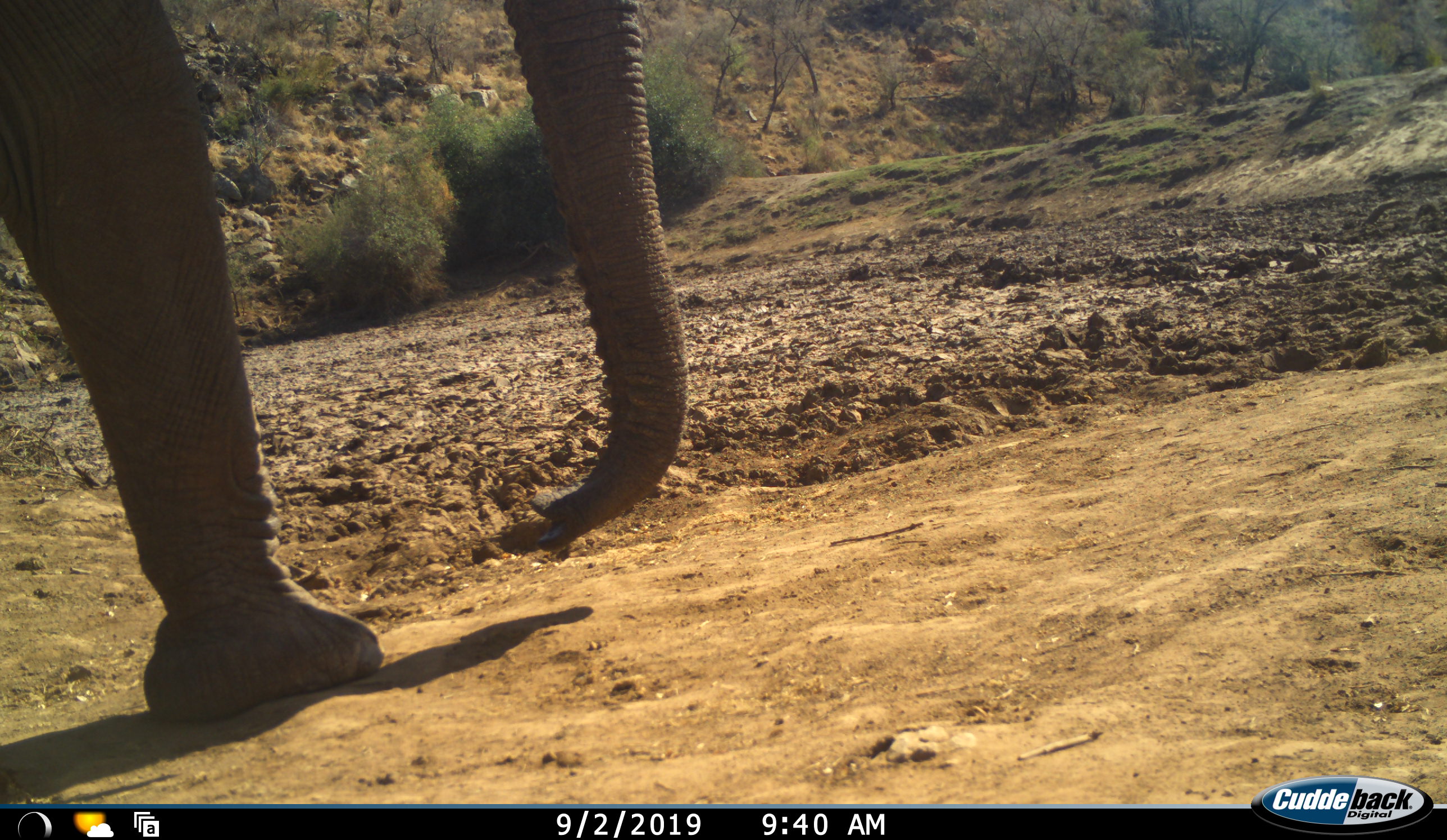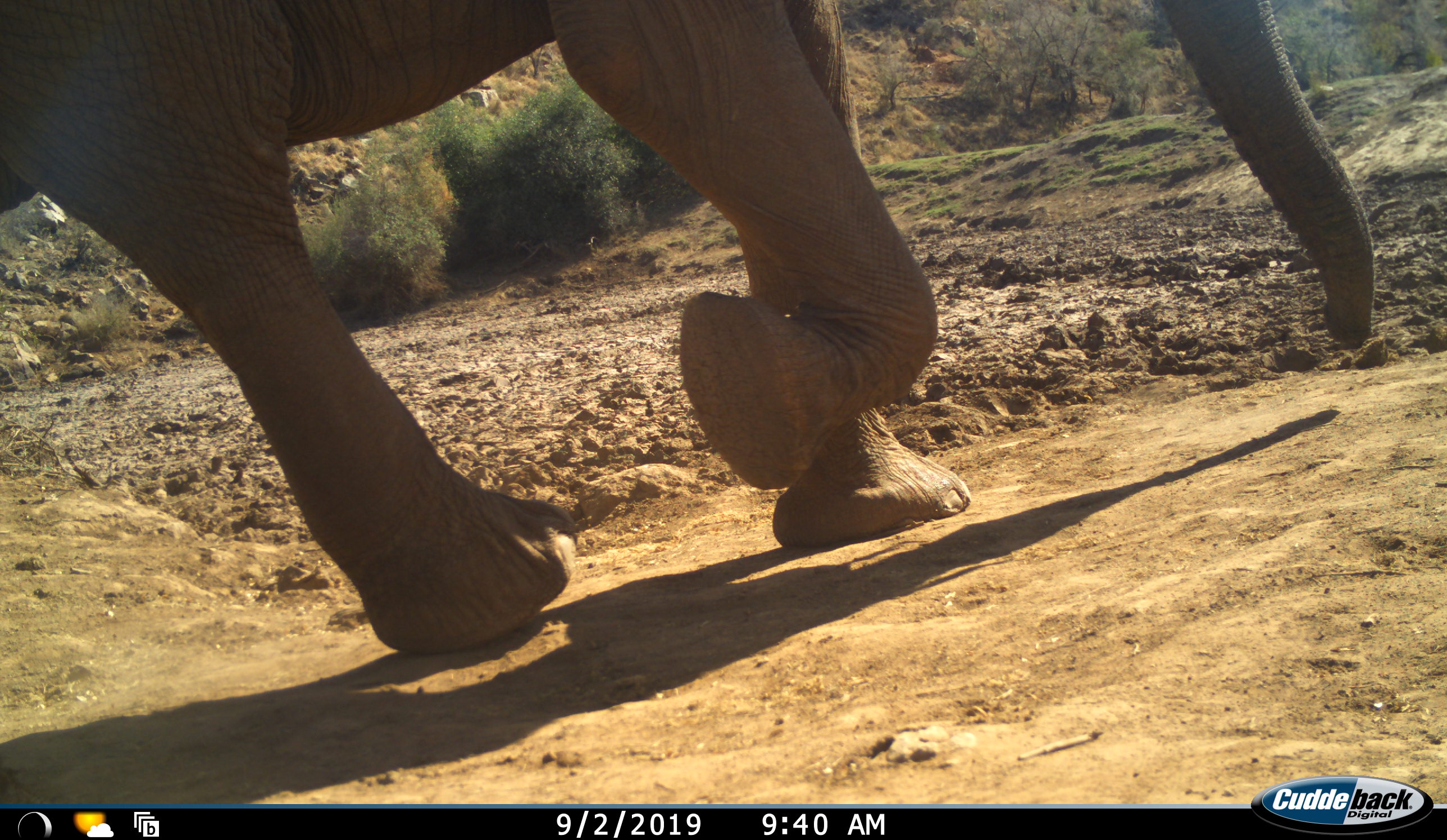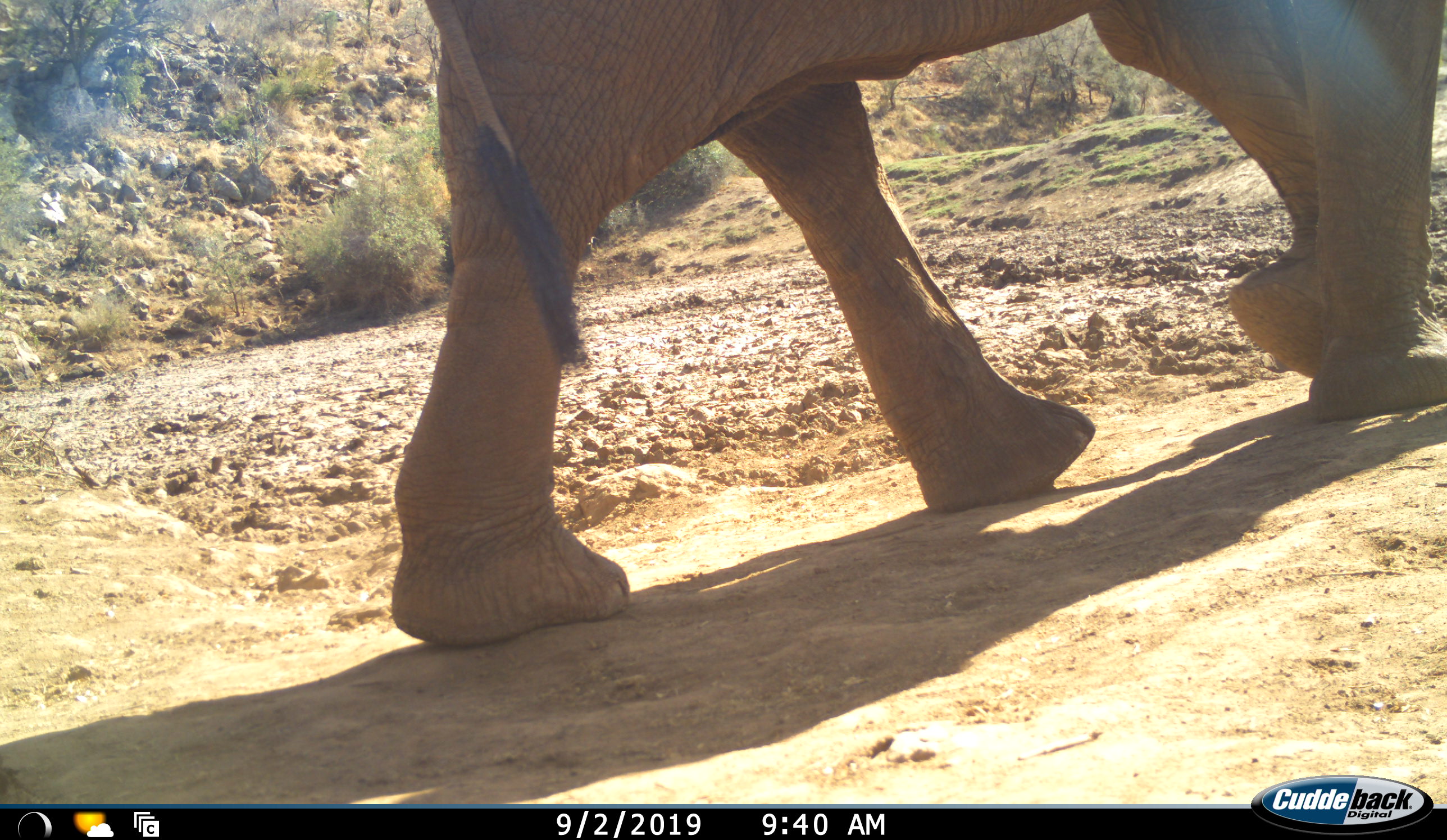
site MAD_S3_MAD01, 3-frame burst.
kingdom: Animalia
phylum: Chordata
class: Mammalia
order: Proboscidea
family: Elephantidae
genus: Loxodonta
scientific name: Loxodonta africana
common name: african bush elephant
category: elephant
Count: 1.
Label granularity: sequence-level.